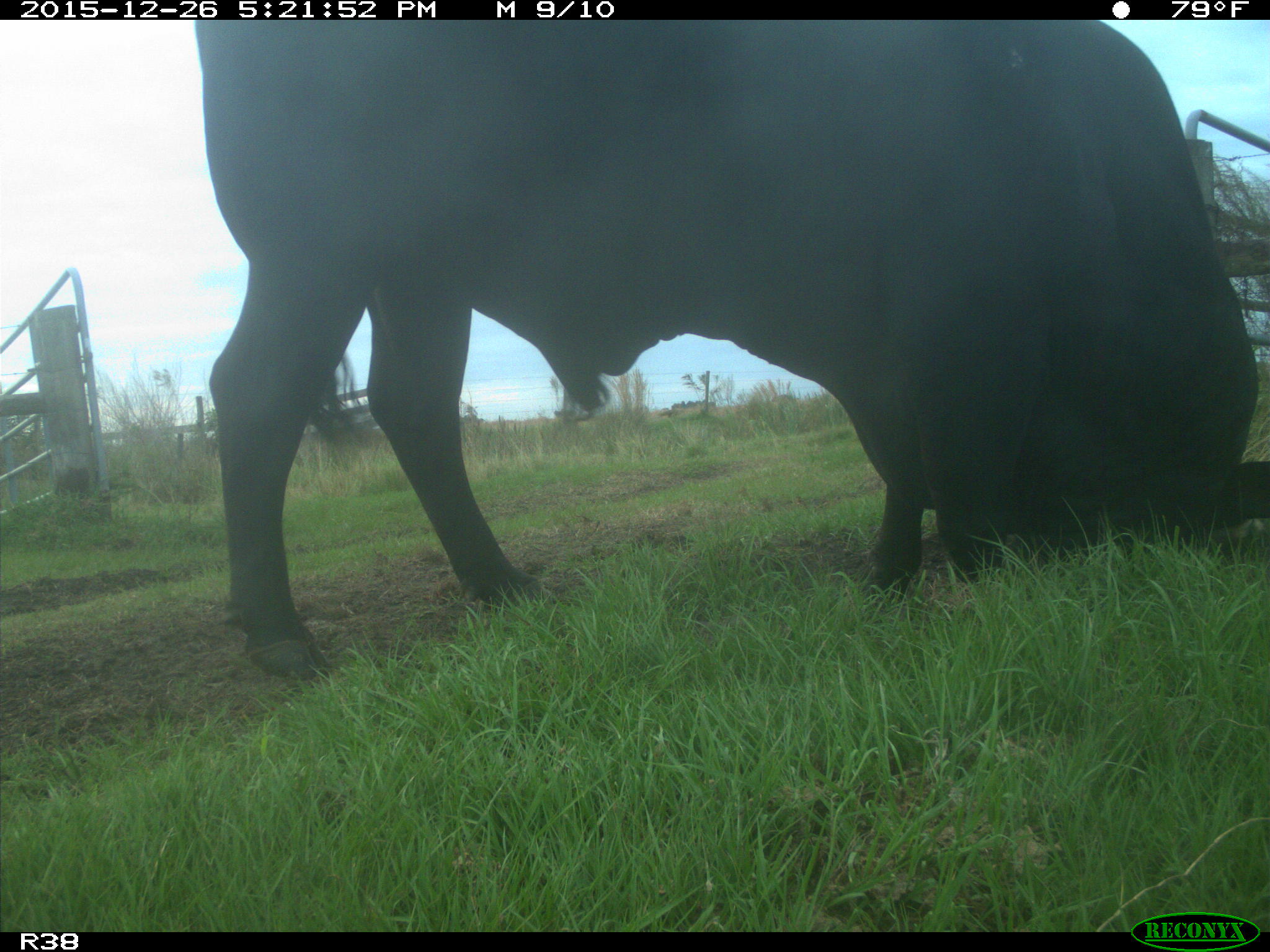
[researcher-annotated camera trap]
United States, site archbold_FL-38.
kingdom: Animalia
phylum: Chordata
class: Mammalia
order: Artiodactyla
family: Bovidae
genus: Bos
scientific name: Bos taurus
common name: domestic cow